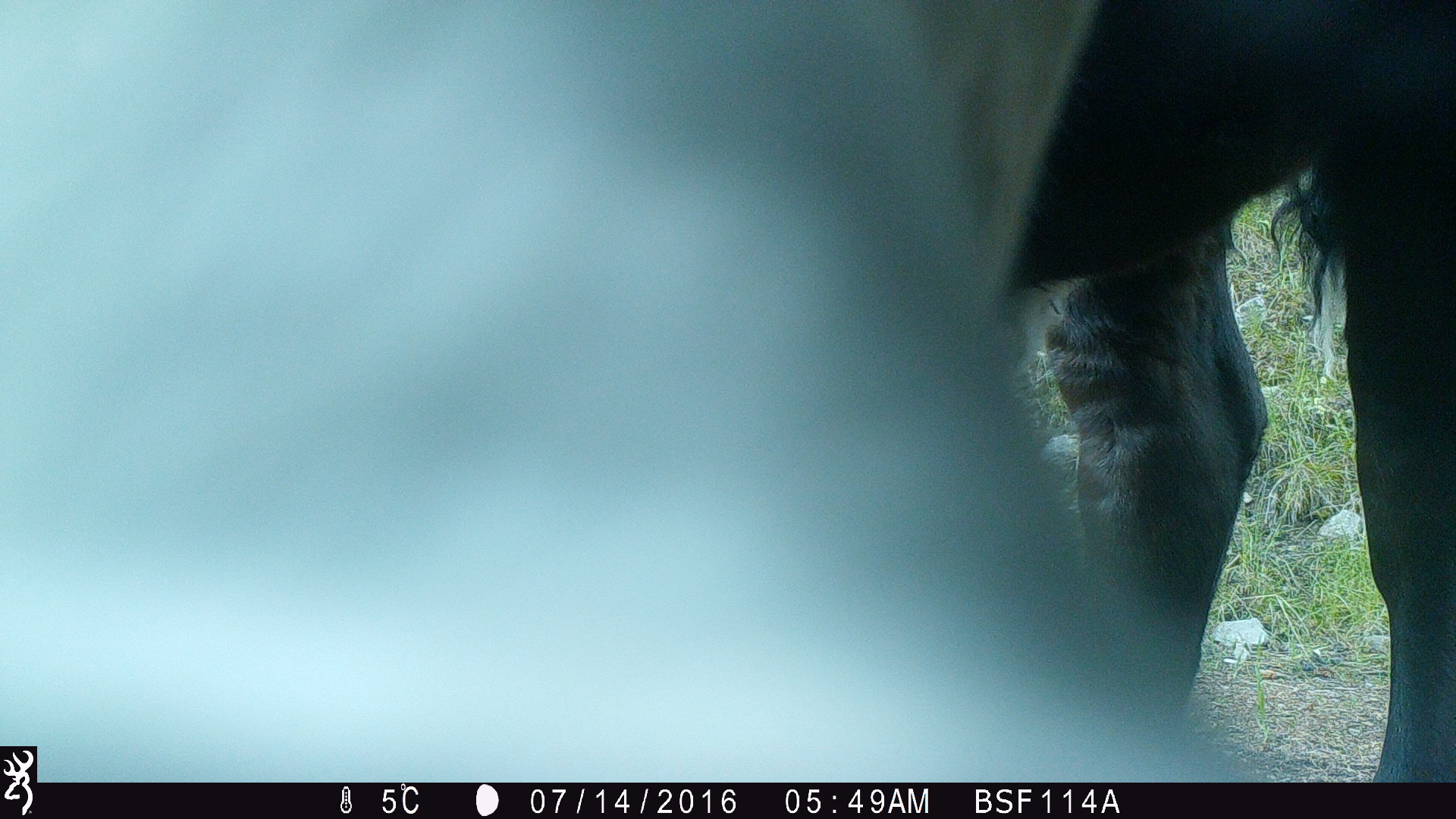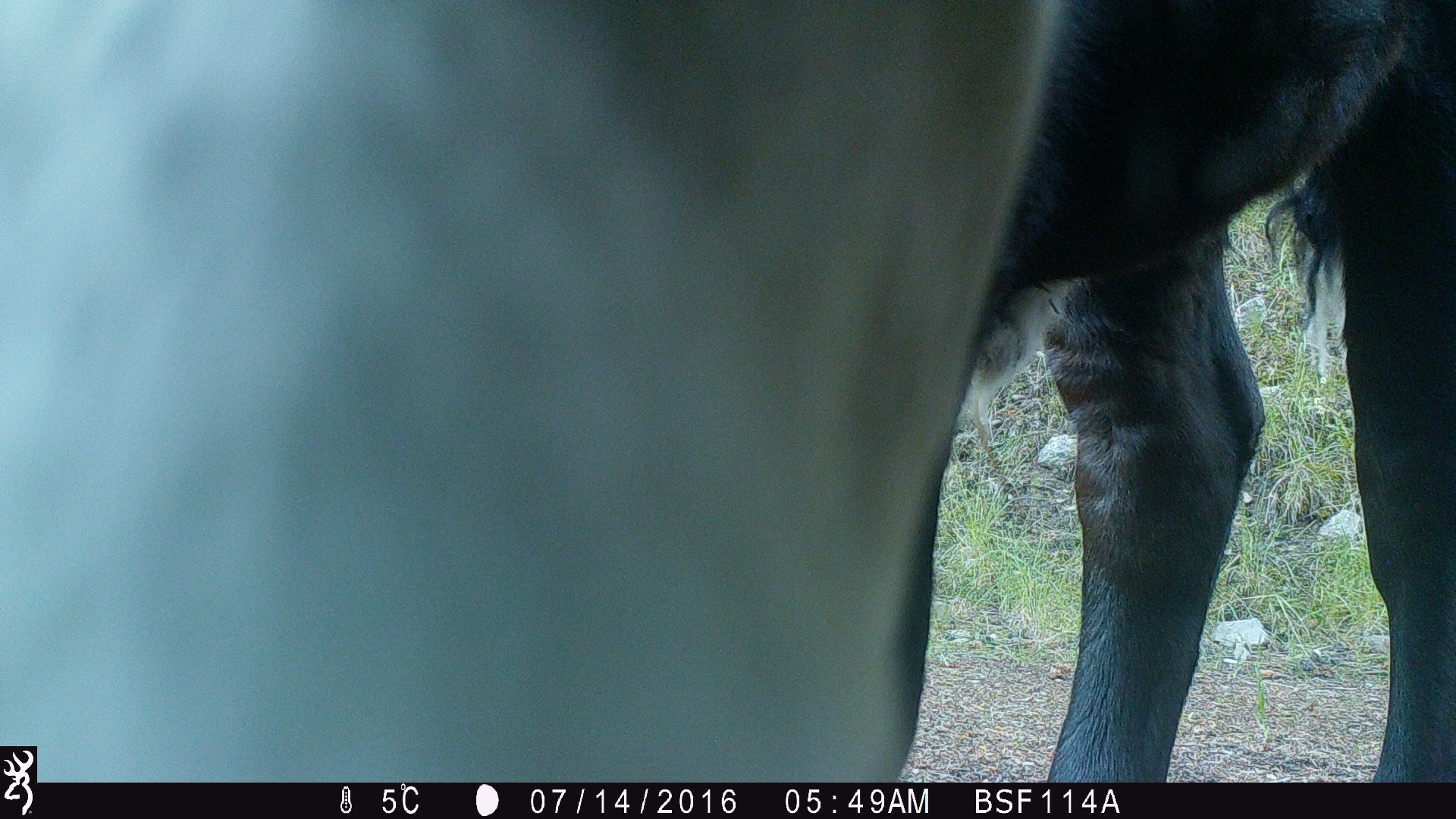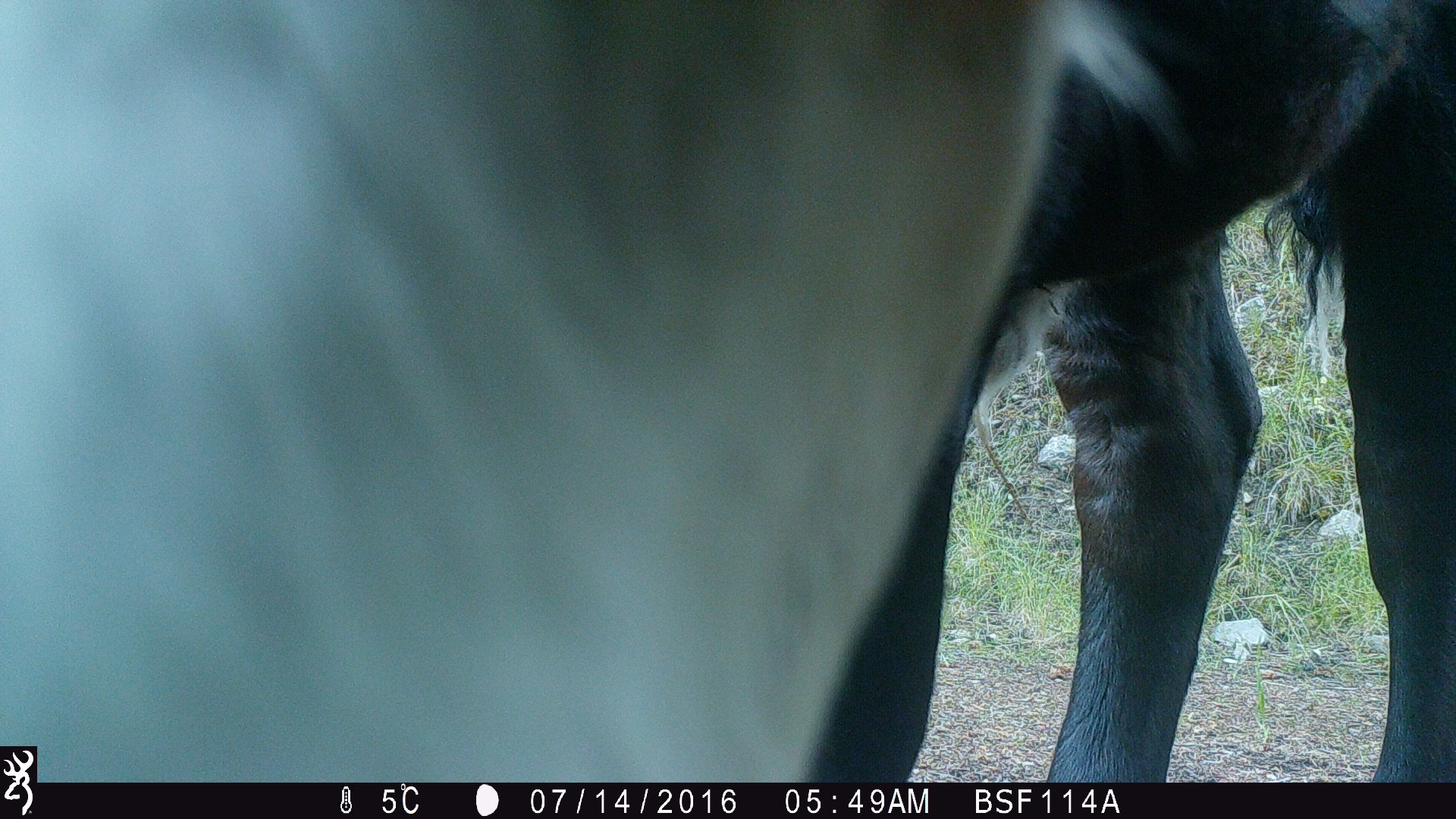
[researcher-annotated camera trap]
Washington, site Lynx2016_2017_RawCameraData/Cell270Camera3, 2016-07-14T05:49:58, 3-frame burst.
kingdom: Animalia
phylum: Chordata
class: Mammalia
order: Artiodactyla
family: Bovidae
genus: Bos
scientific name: Bos taurus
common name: domestic cattle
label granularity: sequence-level